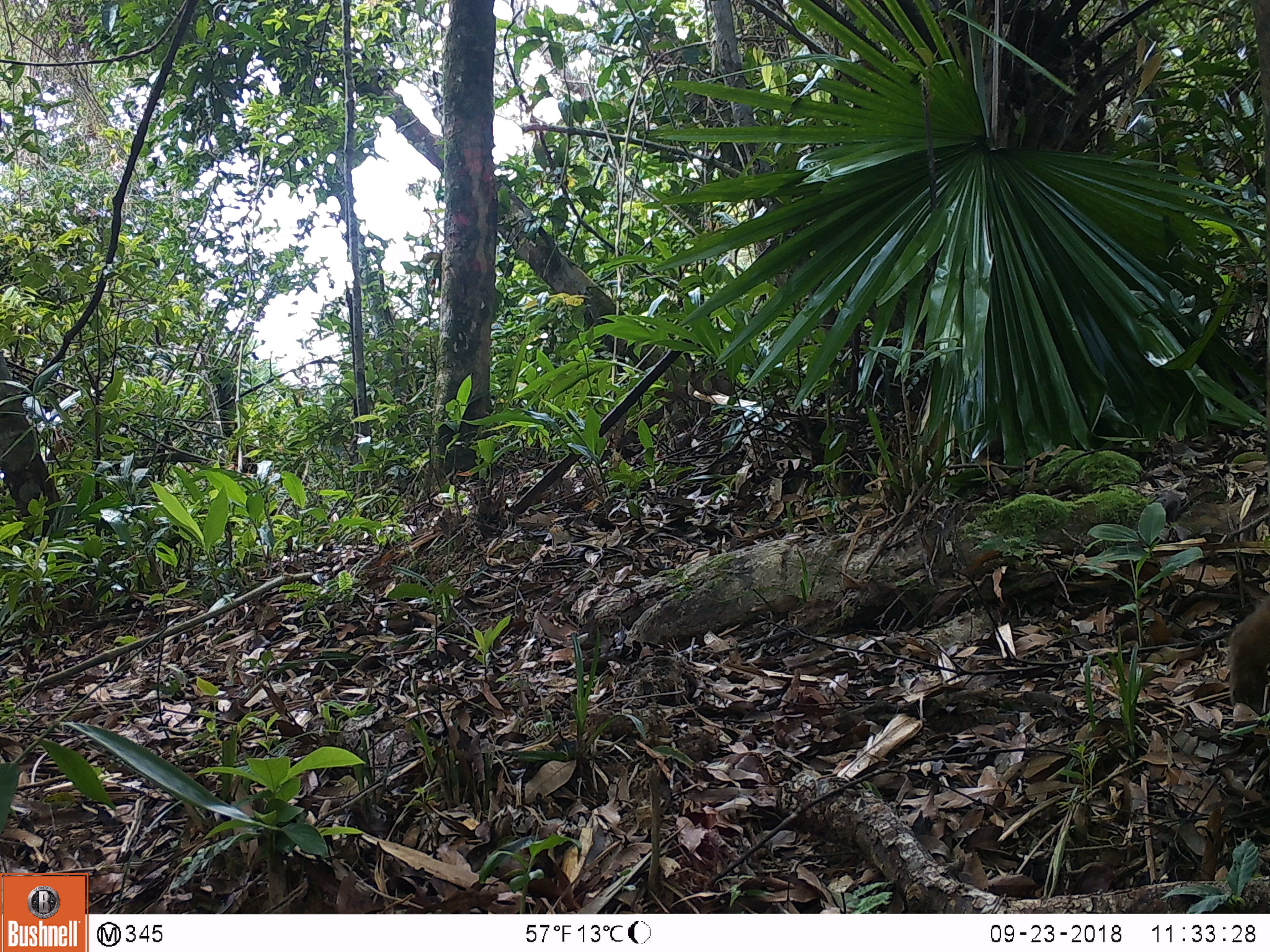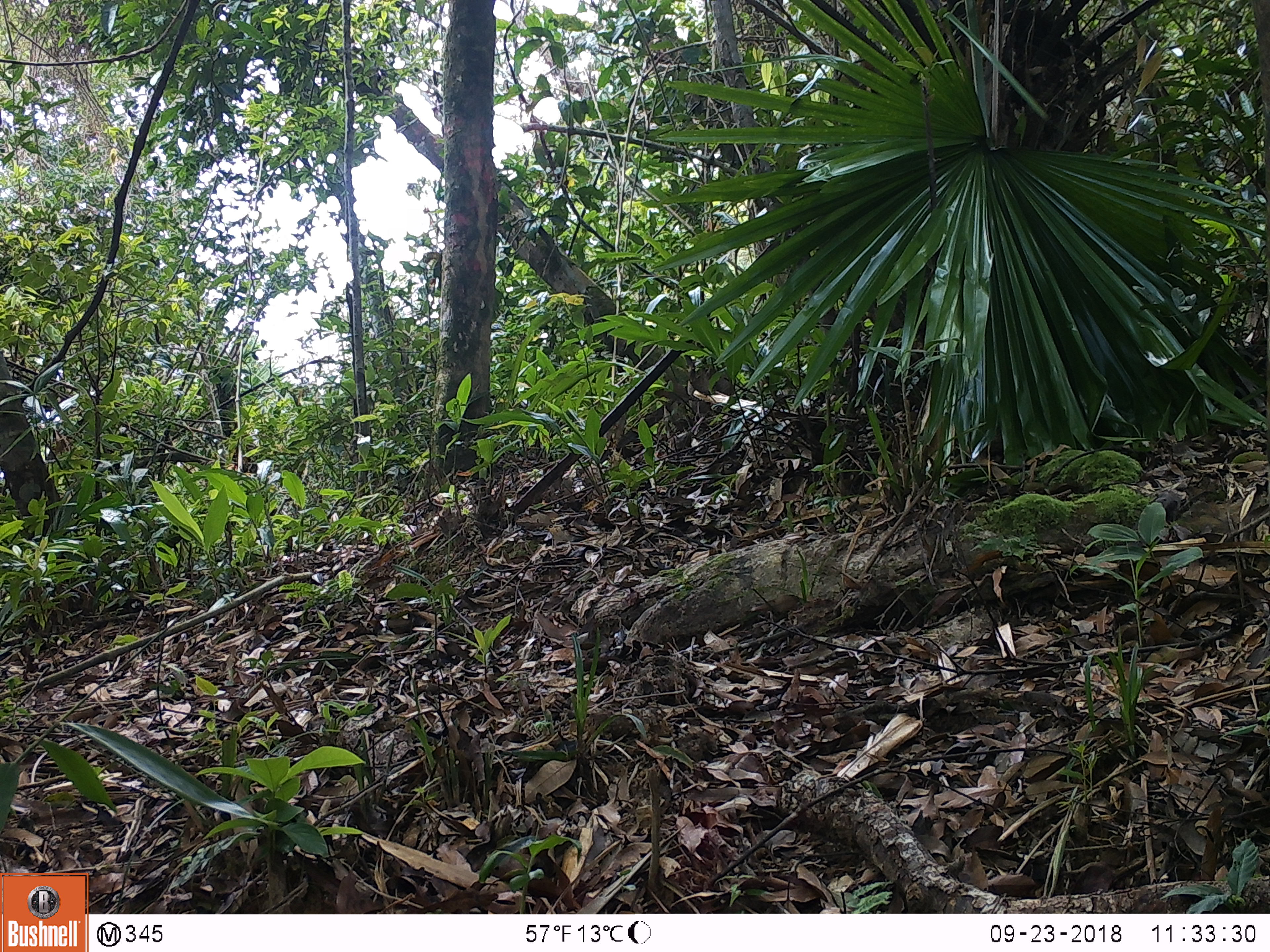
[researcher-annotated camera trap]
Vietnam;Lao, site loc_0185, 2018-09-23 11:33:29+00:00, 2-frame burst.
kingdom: Animalia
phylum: Chordata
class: Mammalia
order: Primates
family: Cercopithecidae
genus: Macaca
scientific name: Macaca arctoides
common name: stump-tailed macaque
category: stump tailed macaque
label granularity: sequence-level